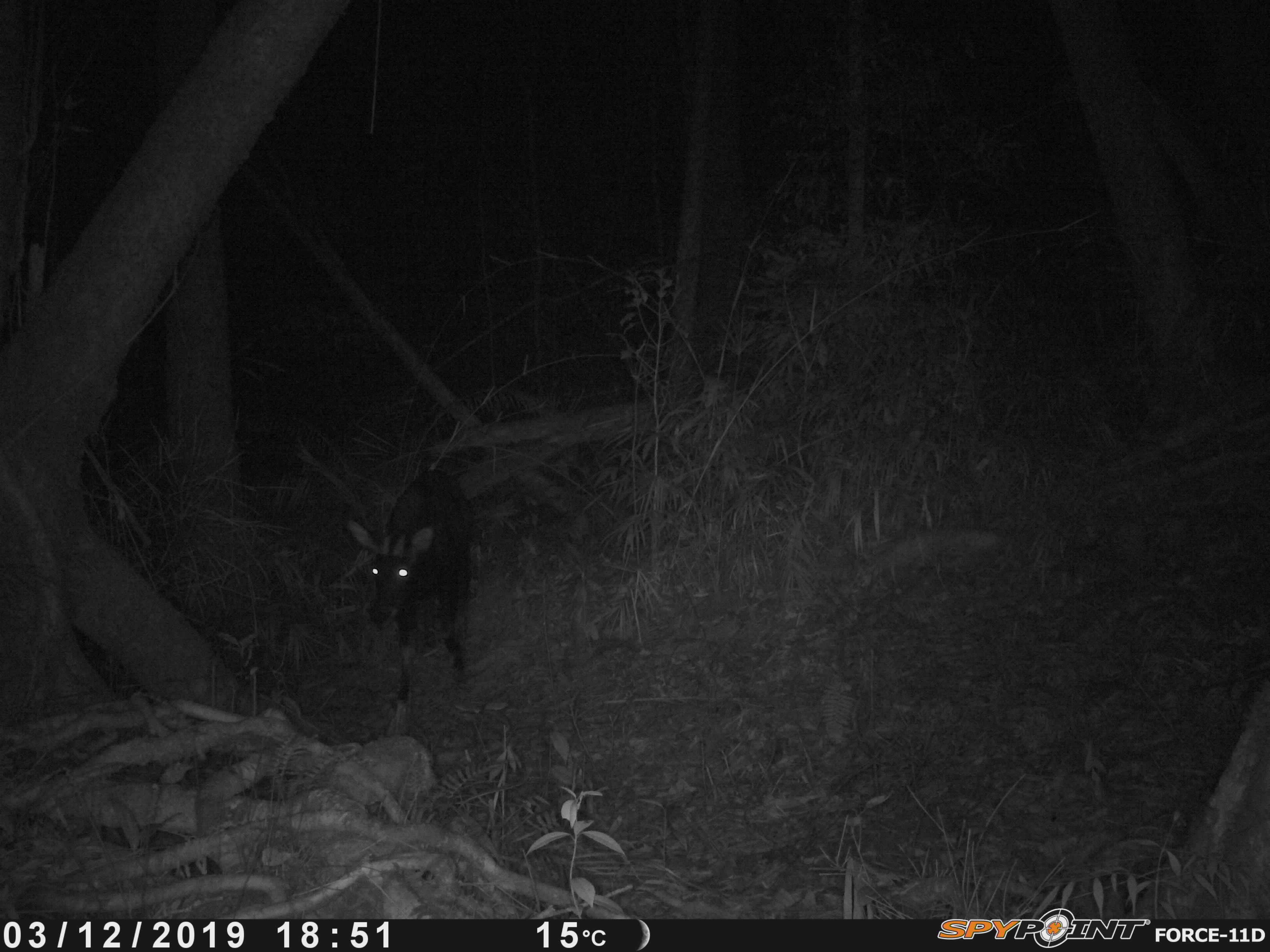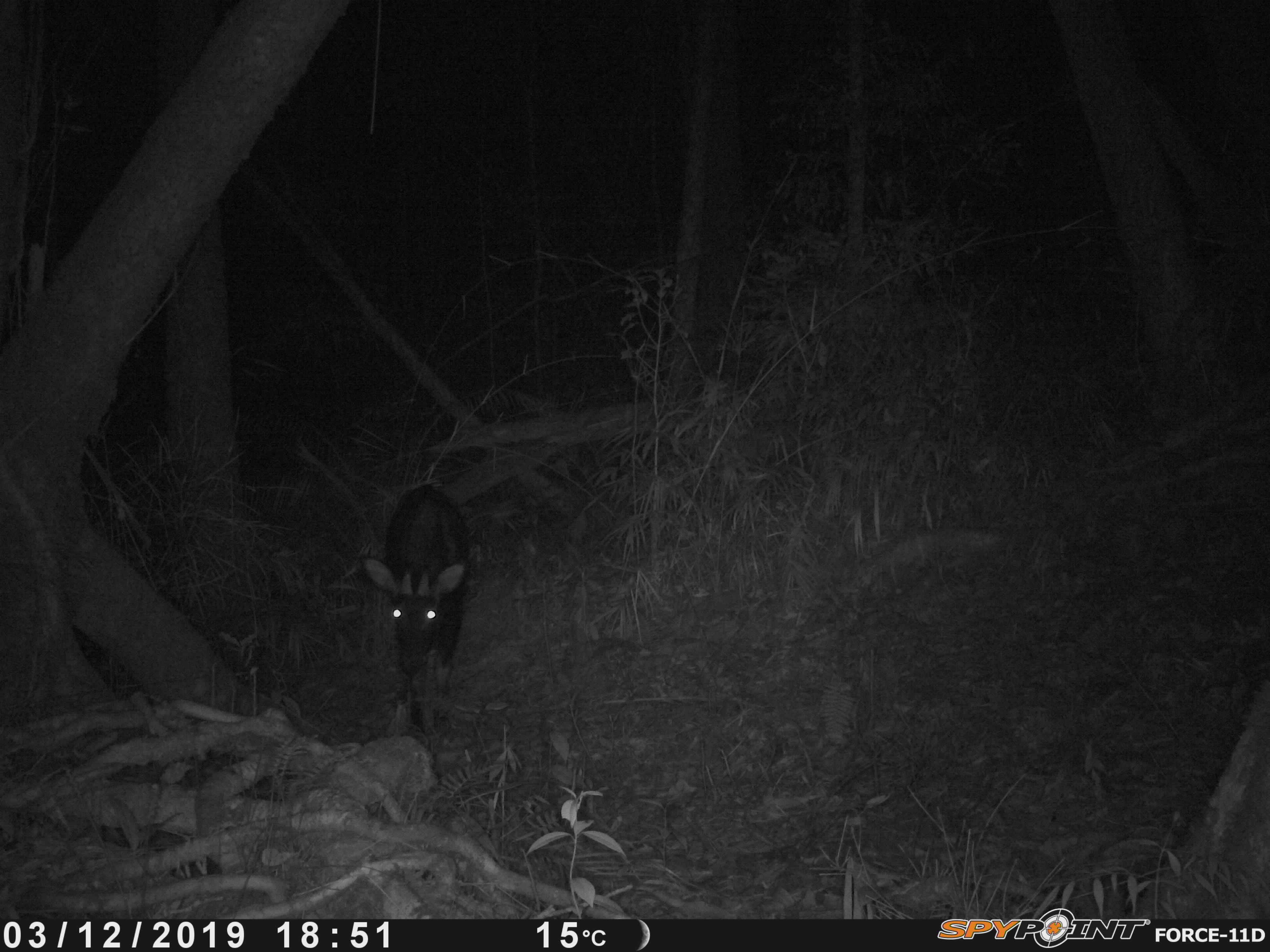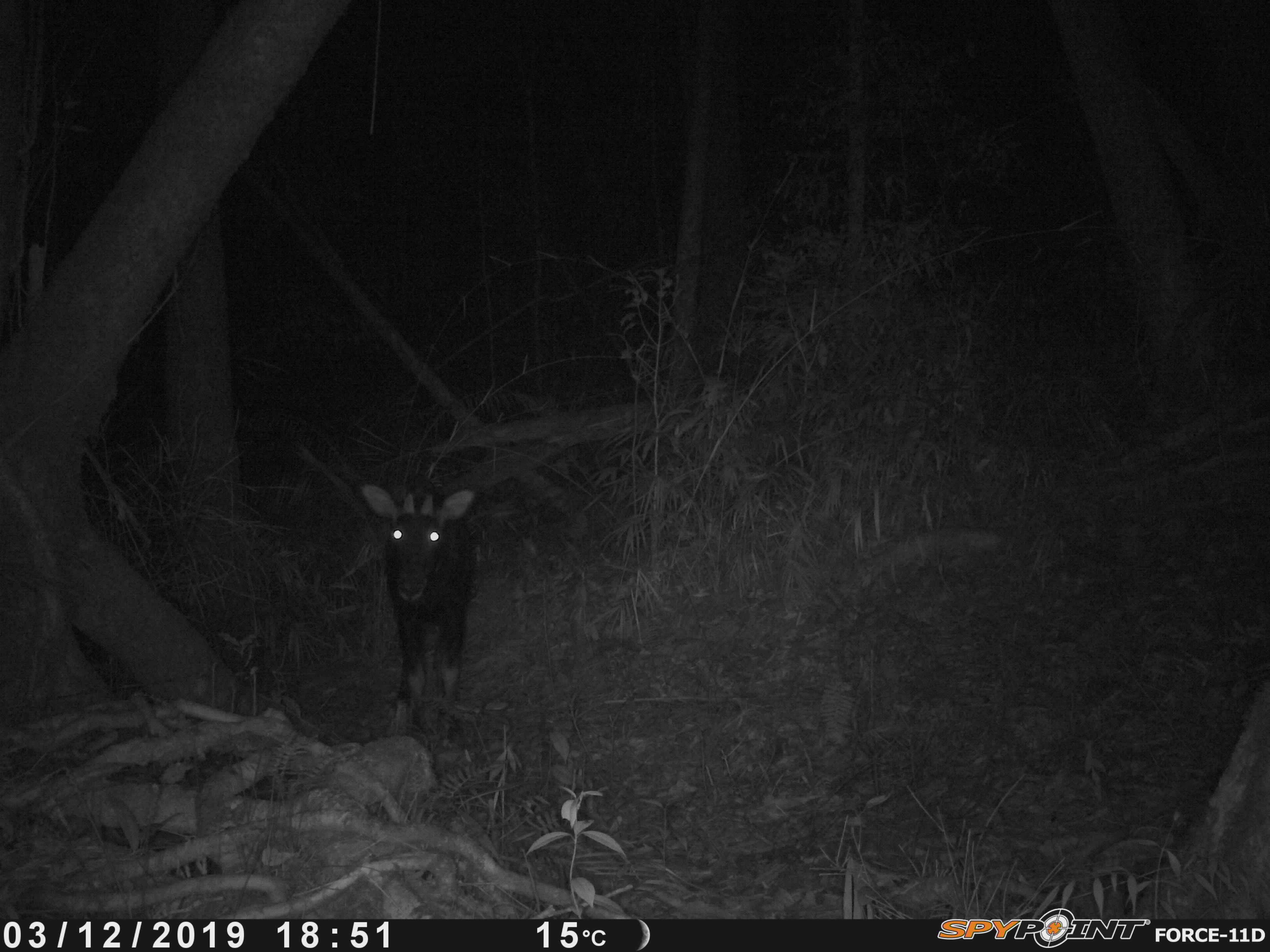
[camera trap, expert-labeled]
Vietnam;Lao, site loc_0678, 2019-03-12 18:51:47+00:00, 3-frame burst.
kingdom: Animalia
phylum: Chordata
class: Mammalia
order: Artiodactyla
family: Bovidae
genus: Capricornis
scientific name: Capricornis sumatraensis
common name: chinese serow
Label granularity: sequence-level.